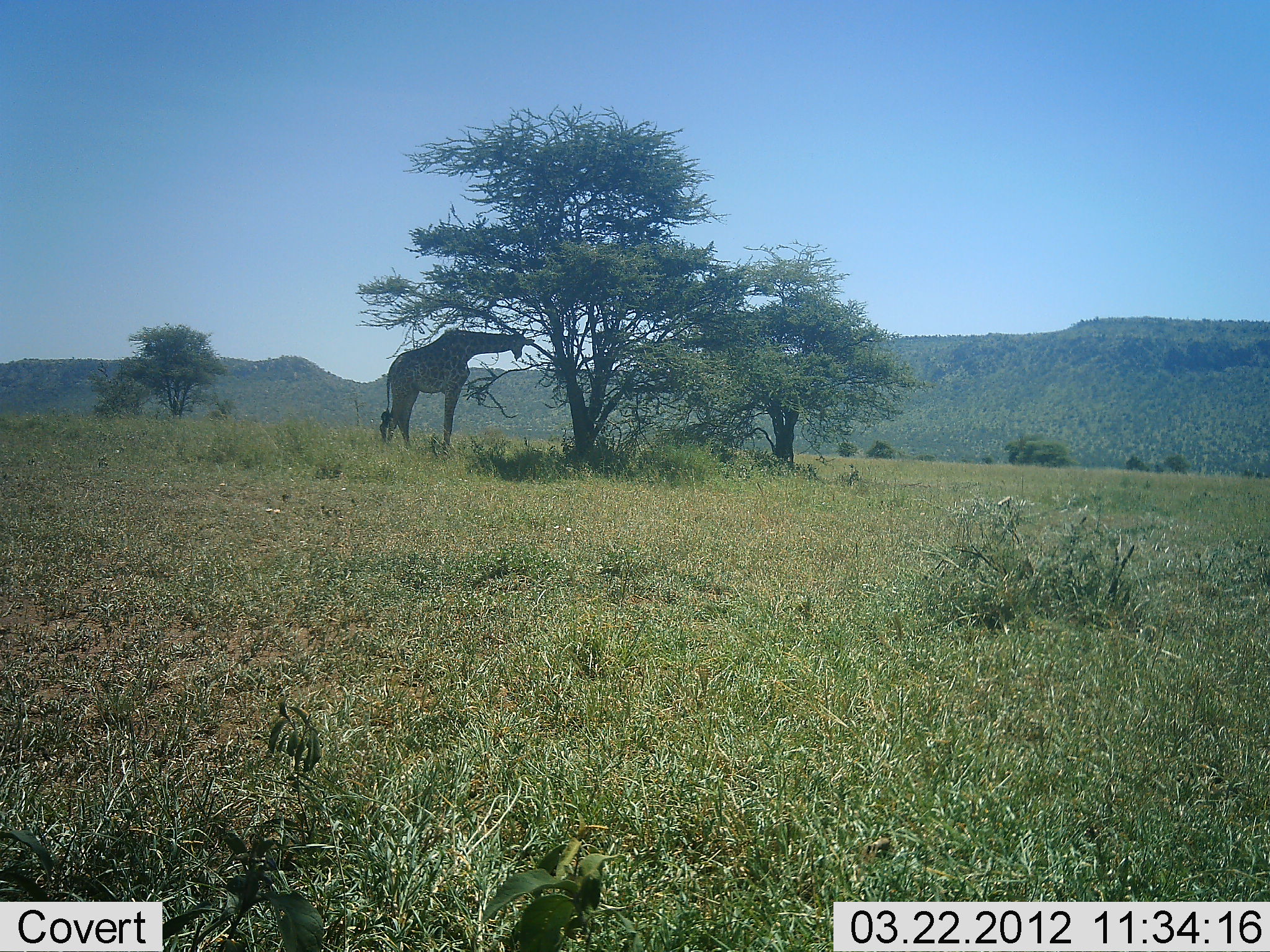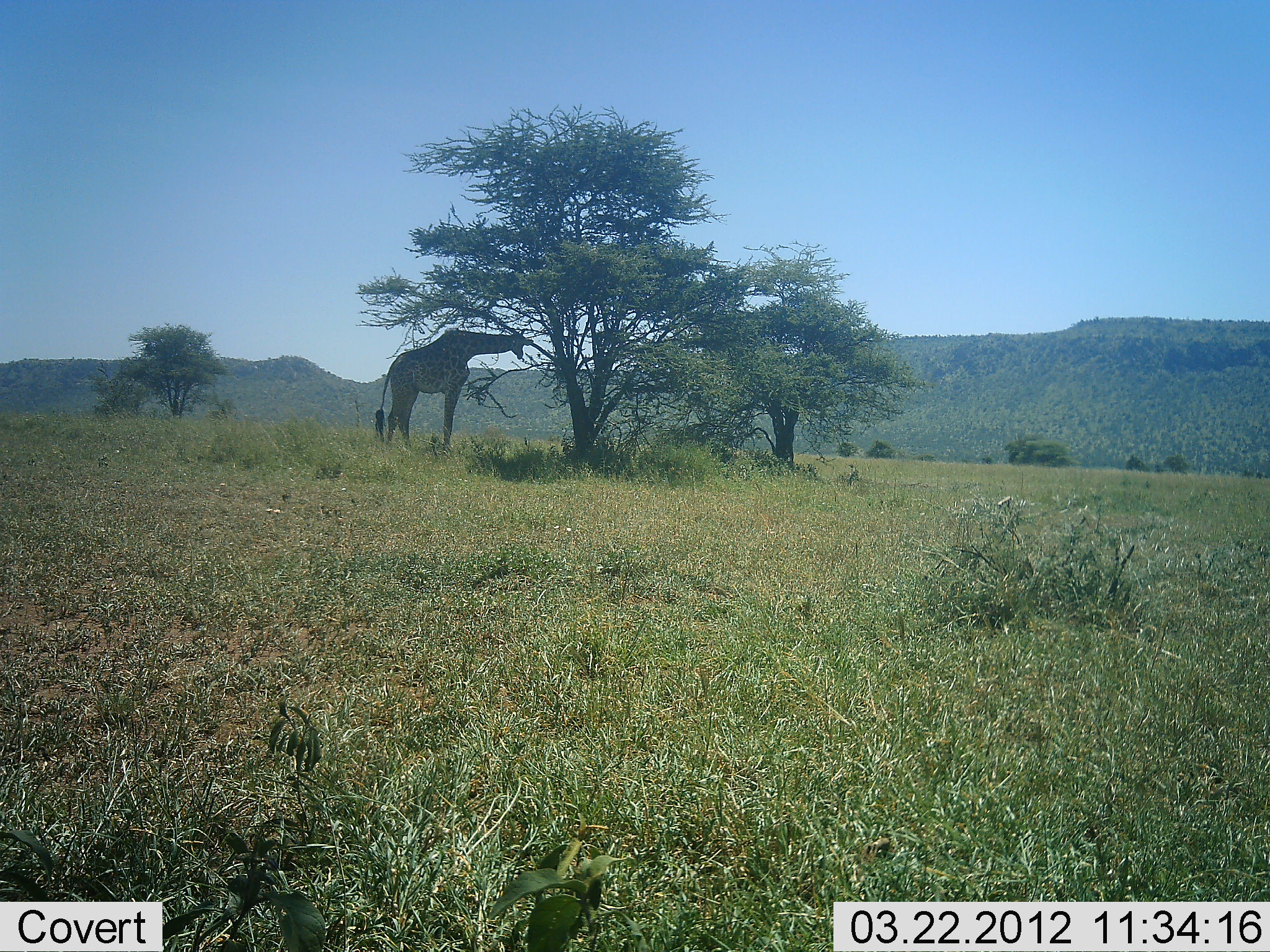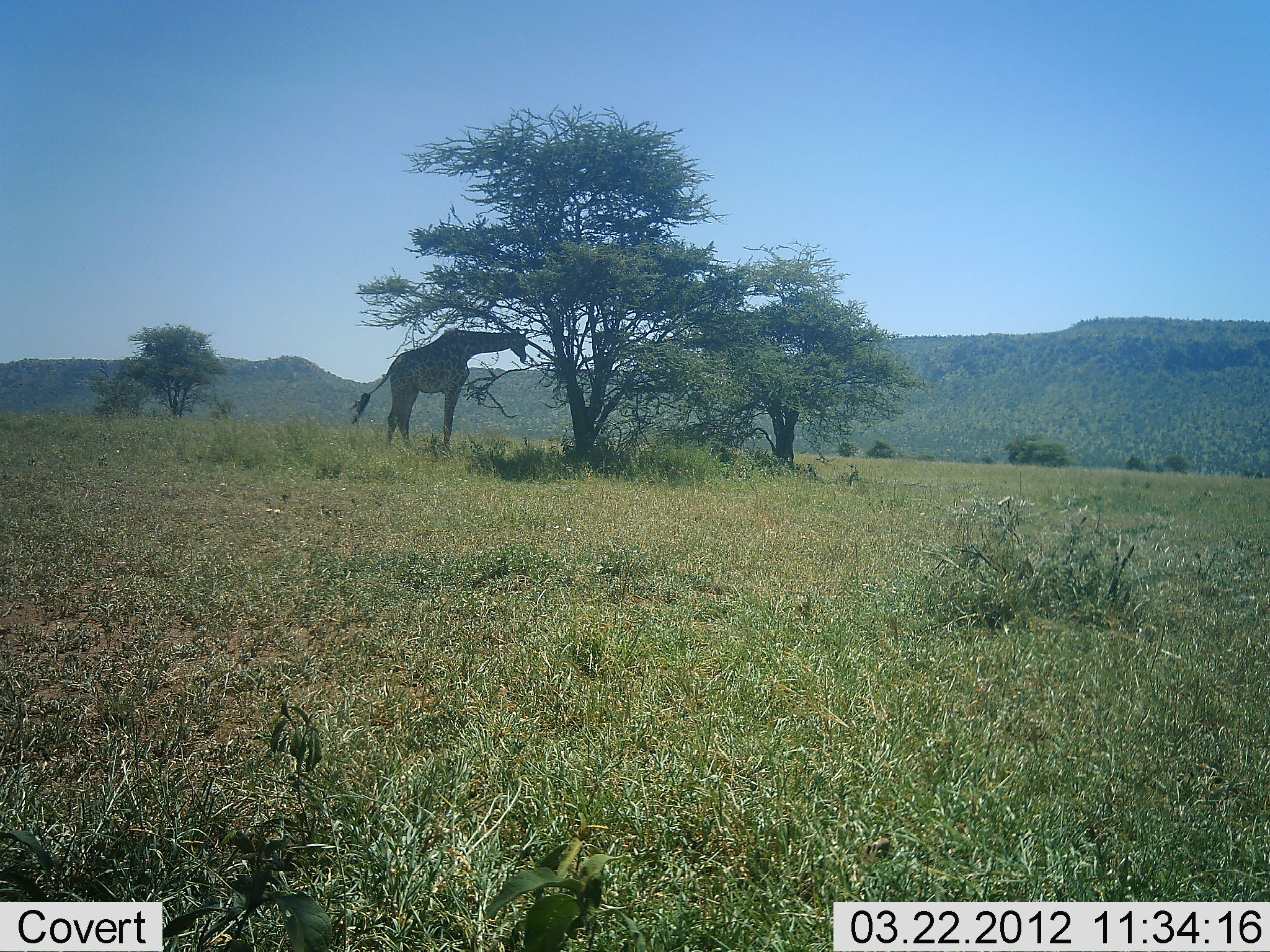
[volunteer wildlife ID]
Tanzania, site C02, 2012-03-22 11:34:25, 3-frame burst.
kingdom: Animalia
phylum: Chordata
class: Mammalia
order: Artiodactyla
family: Giraffidae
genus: Giraffa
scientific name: Giraffa camelopardalis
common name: giraffe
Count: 1.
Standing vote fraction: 65%.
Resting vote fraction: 12%.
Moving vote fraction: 0%.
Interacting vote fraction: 0%.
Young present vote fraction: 0%.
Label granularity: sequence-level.